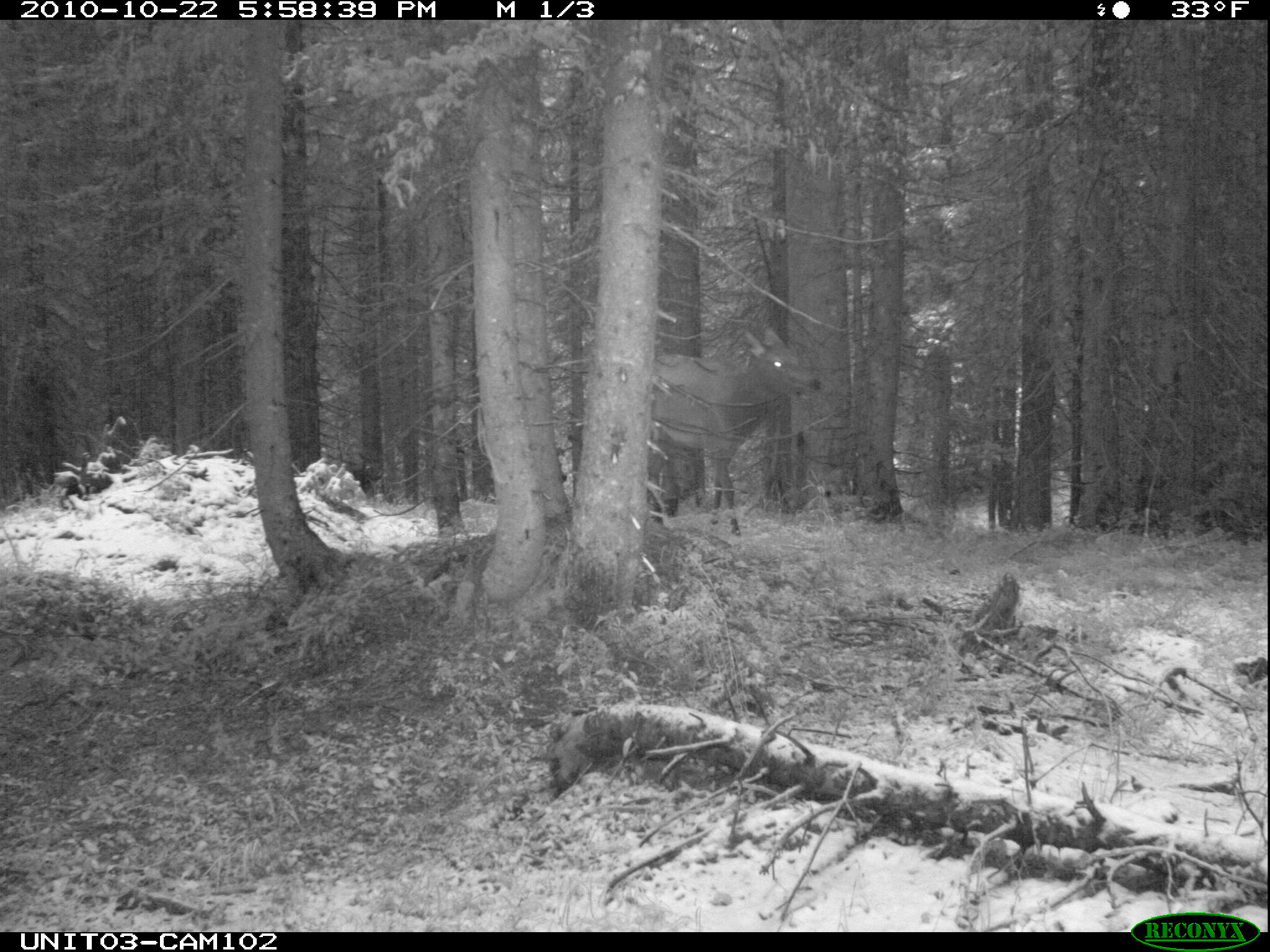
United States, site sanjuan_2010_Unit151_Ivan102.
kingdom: Animalia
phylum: Chordata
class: Mammalia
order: Artiodactyla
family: Cervidae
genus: Cervus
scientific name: Cervus elaphus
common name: red deer